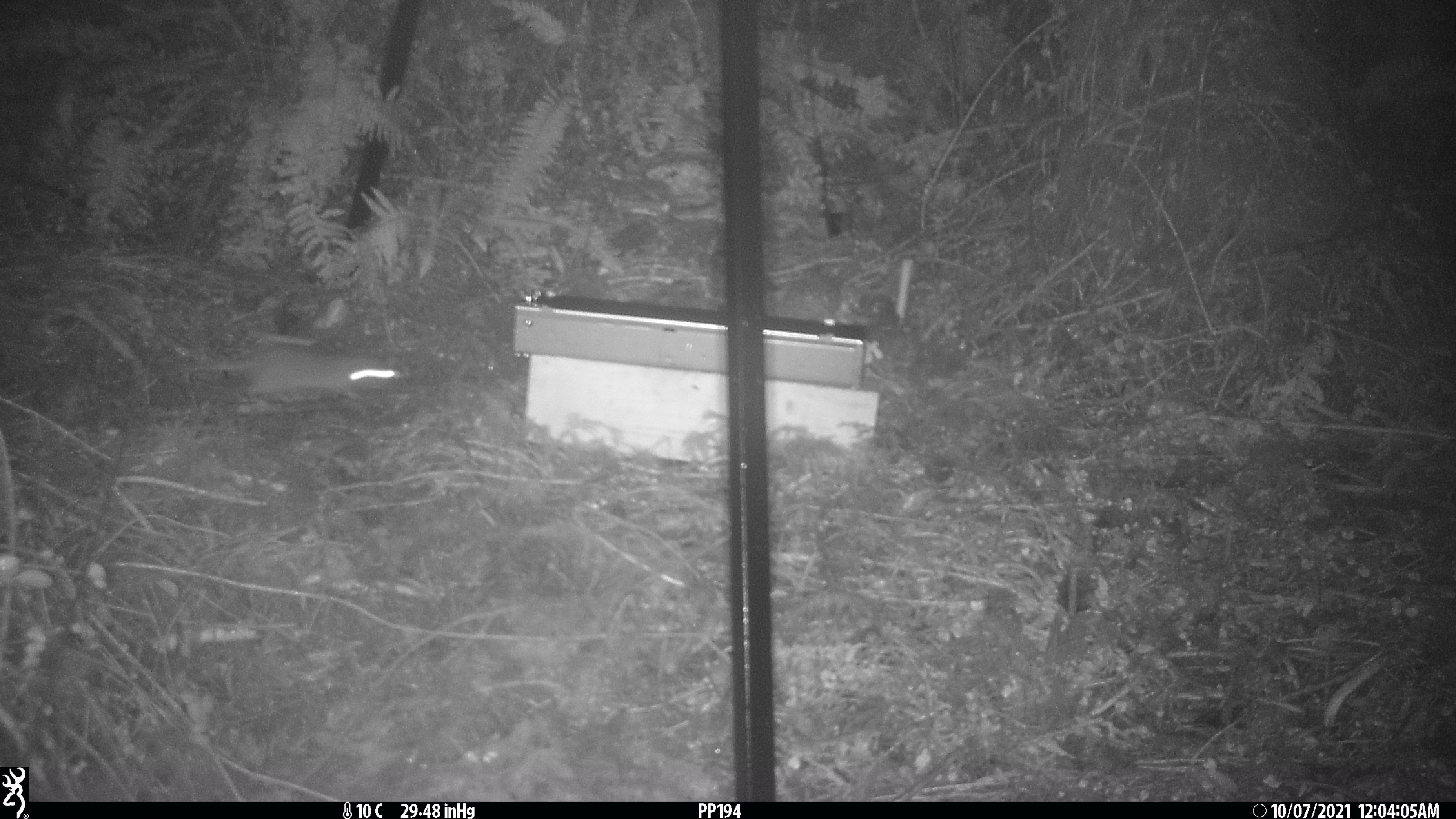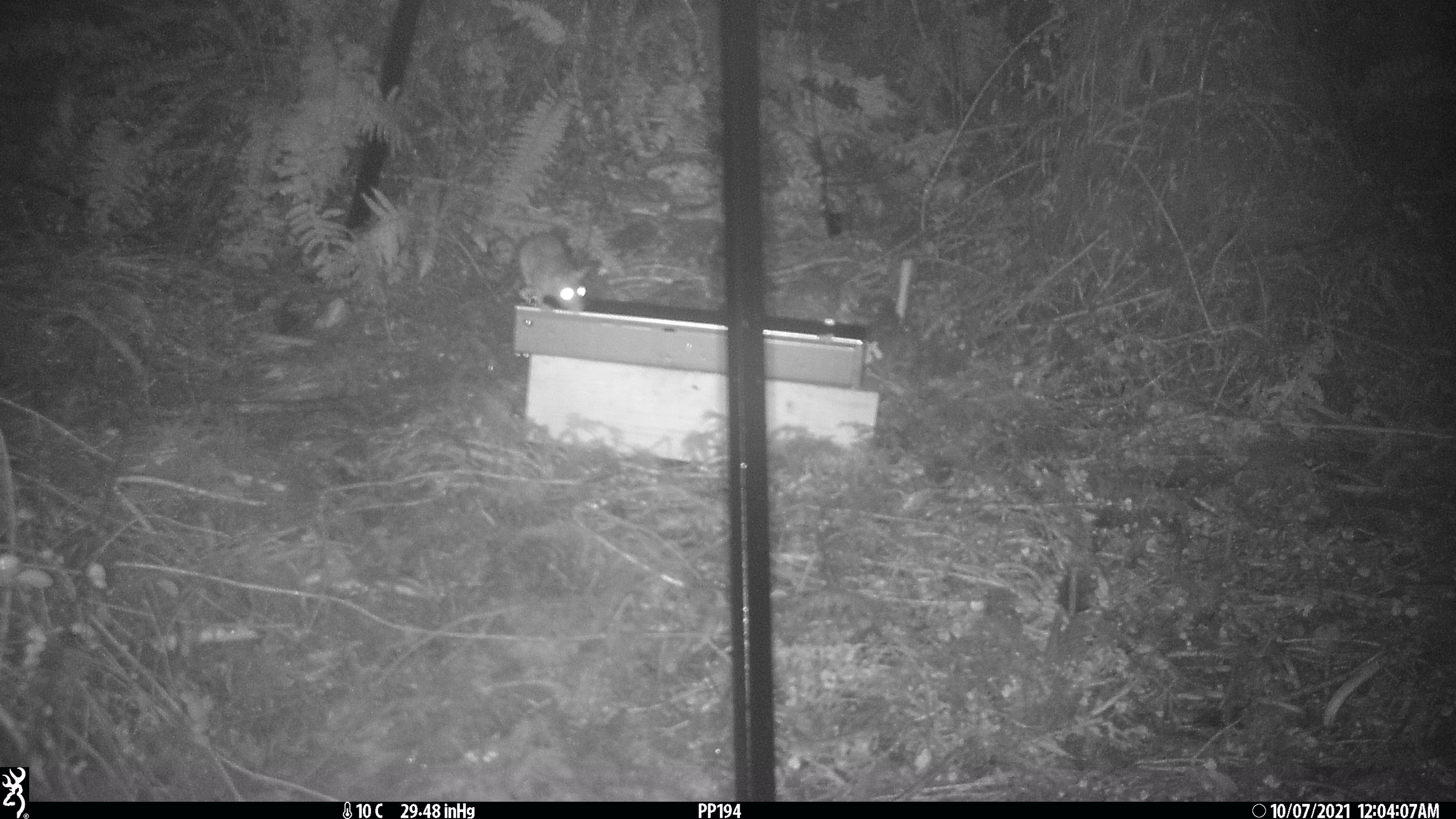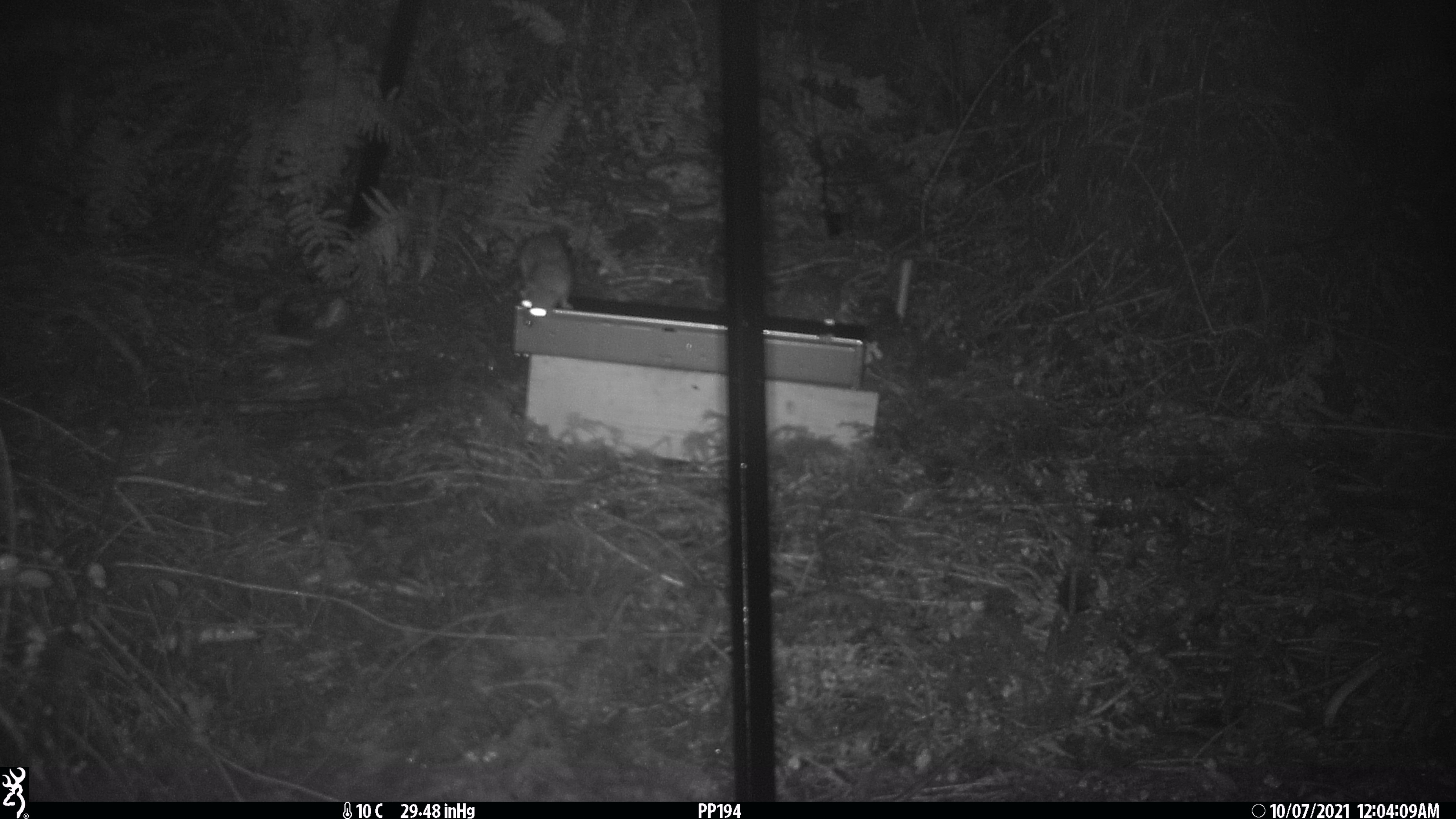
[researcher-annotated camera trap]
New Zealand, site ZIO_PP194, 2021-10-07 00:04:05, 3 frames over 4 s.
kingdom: Animalia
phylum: Chordata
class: Mammalia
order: Rodentia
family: Muridae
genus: Rattus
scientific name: Rattus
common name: rat